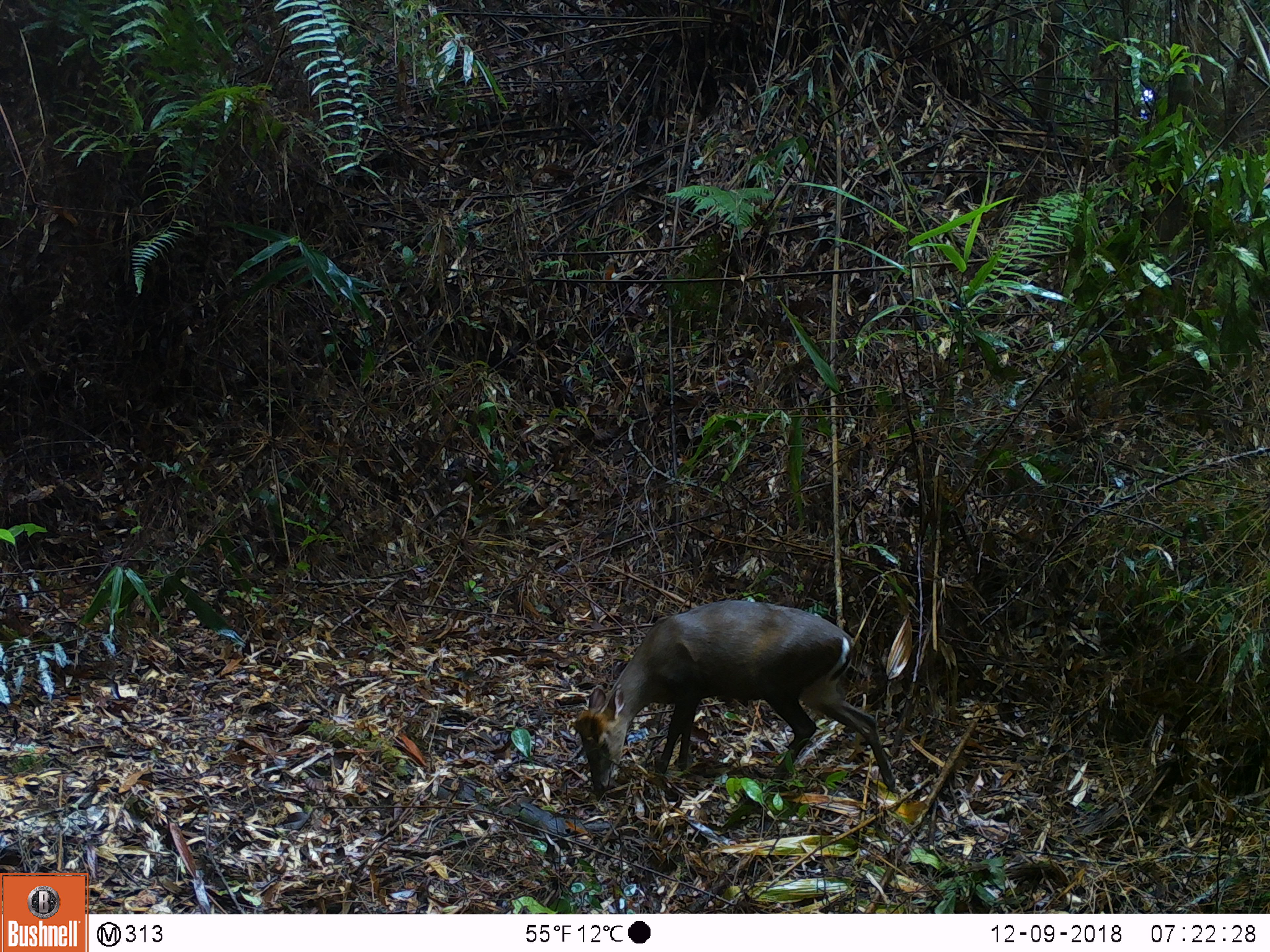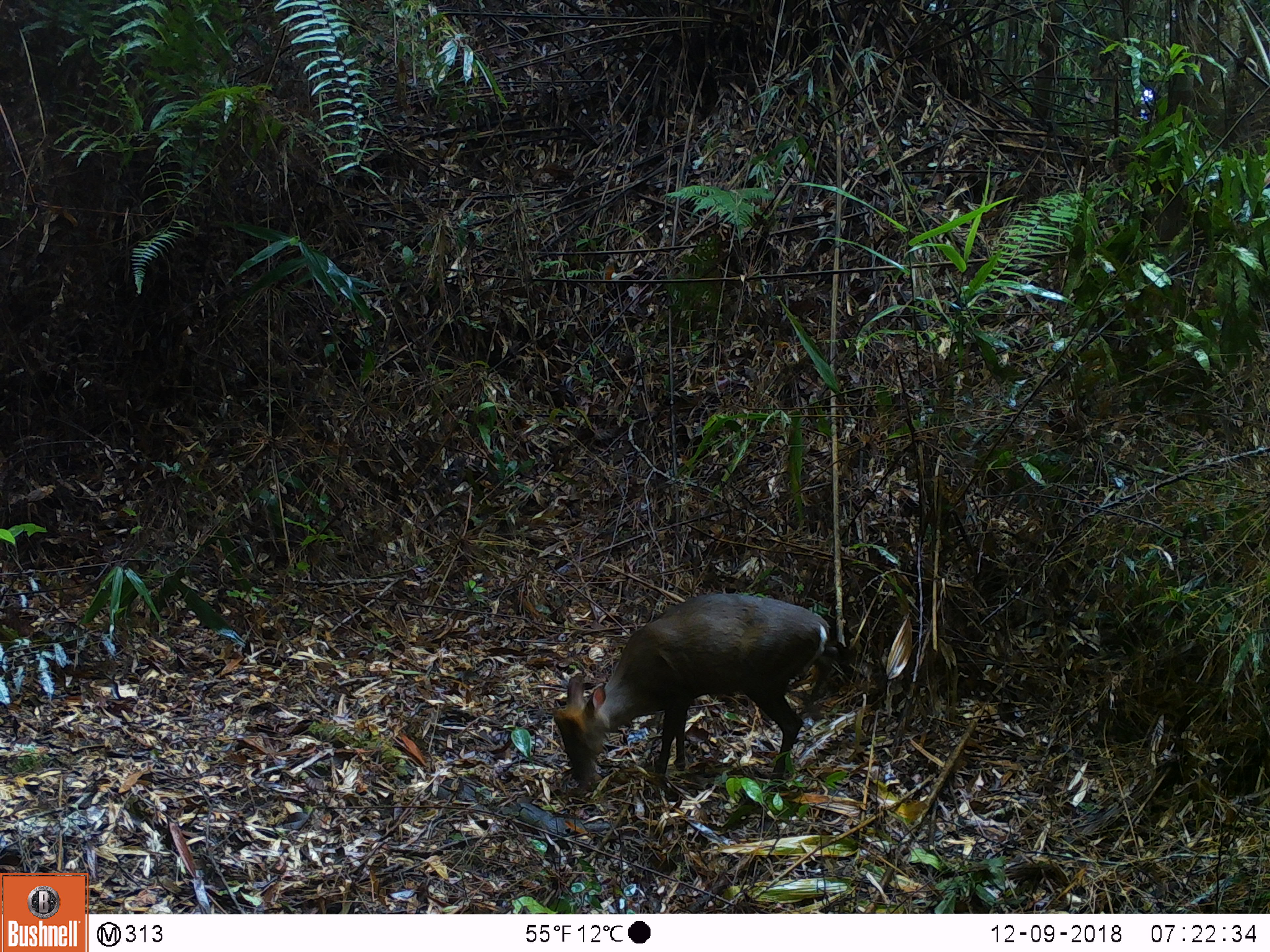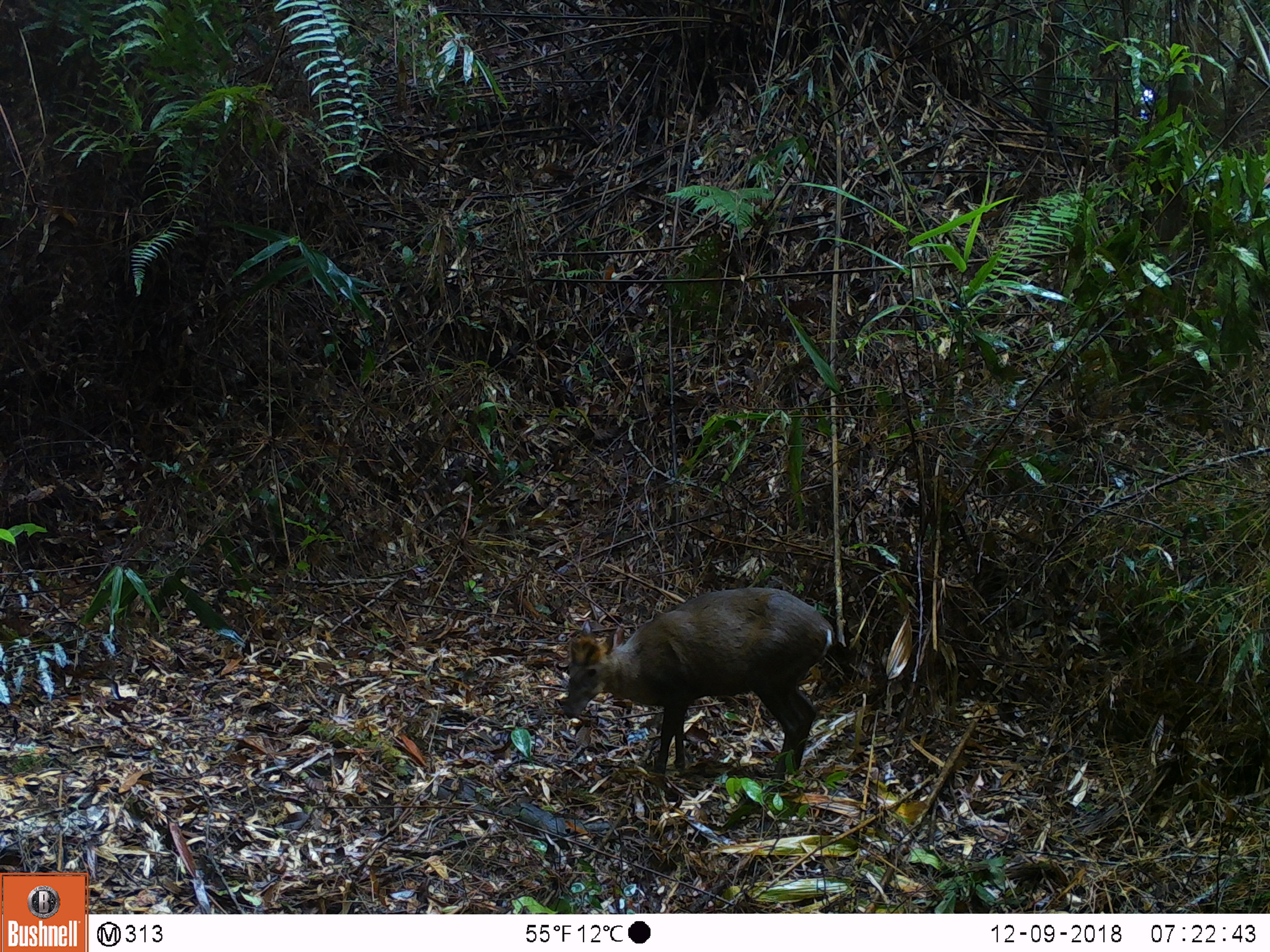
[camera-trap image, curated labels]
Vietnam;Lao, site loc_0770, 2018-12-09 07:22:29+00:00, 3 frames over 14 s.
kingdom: Animalia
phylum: Chordata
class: Mammalia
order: Artiodactyla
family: Cervidae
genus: Muntiacus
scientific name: Muntiacus rooseveltorum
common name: roosevelt's muntjac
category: roosevelts muntjac group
Roosevelts muntjac group (roosevelt's muntjac) (Muntiacus rooseveltorum). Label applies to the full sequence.